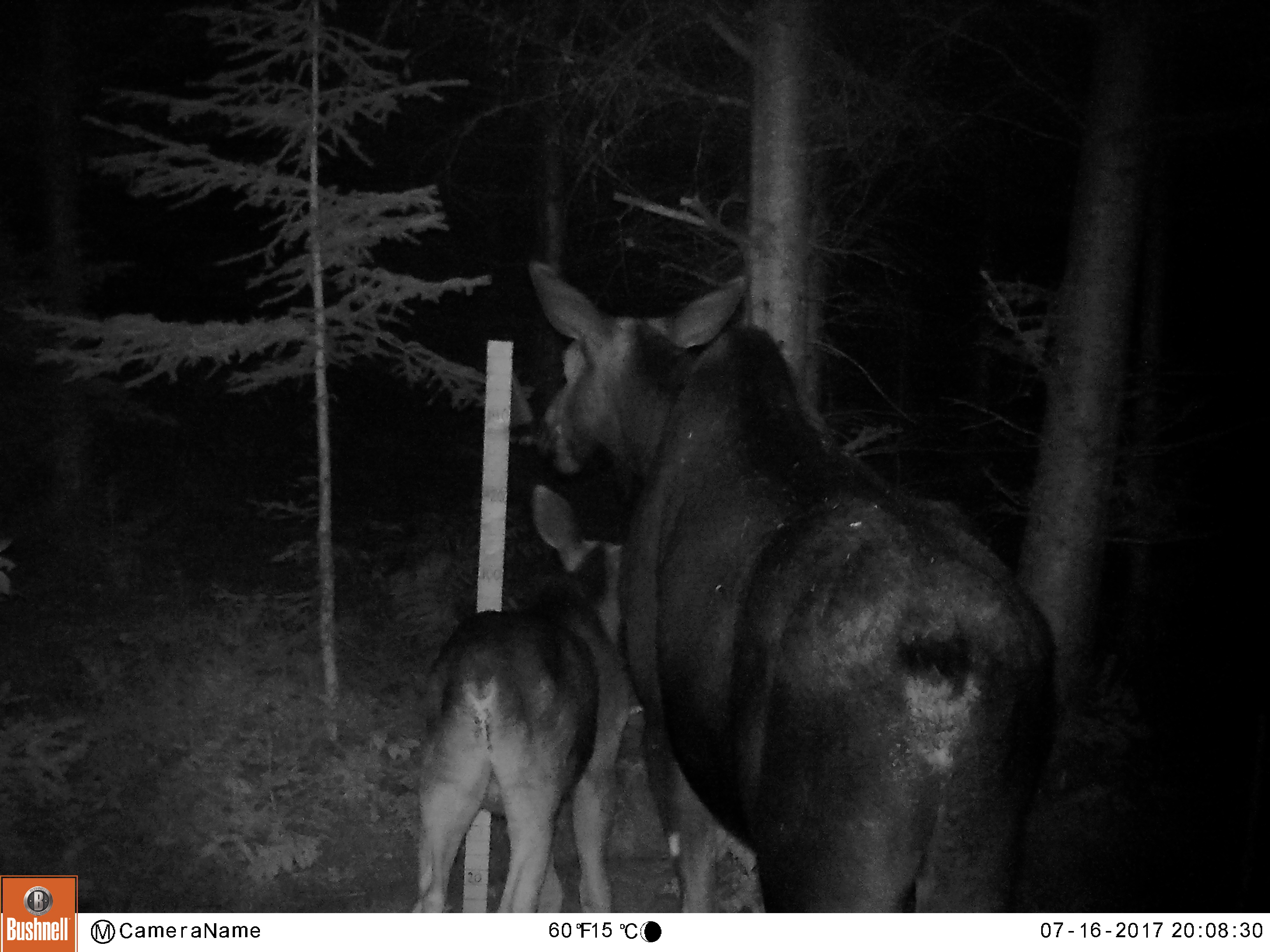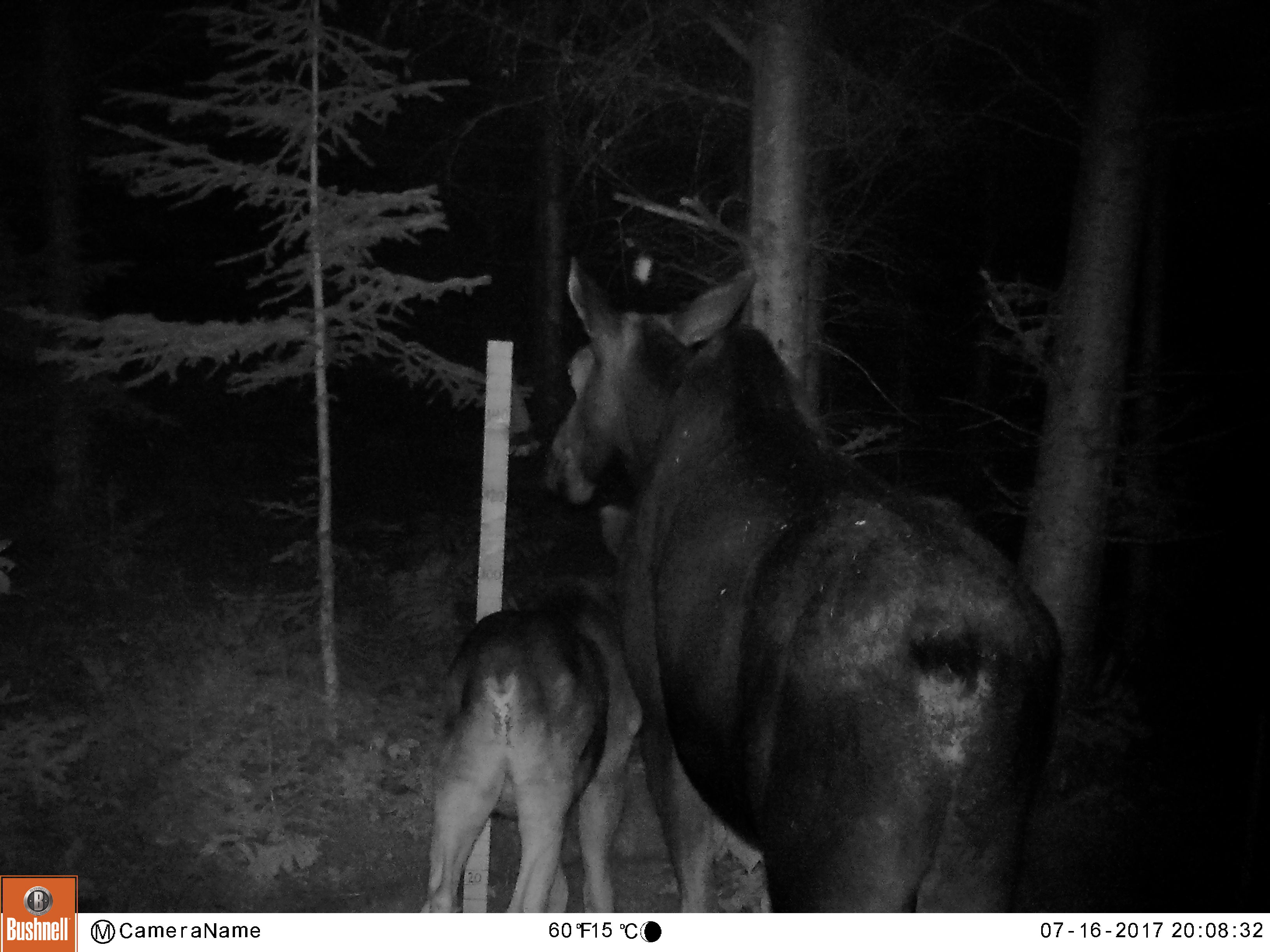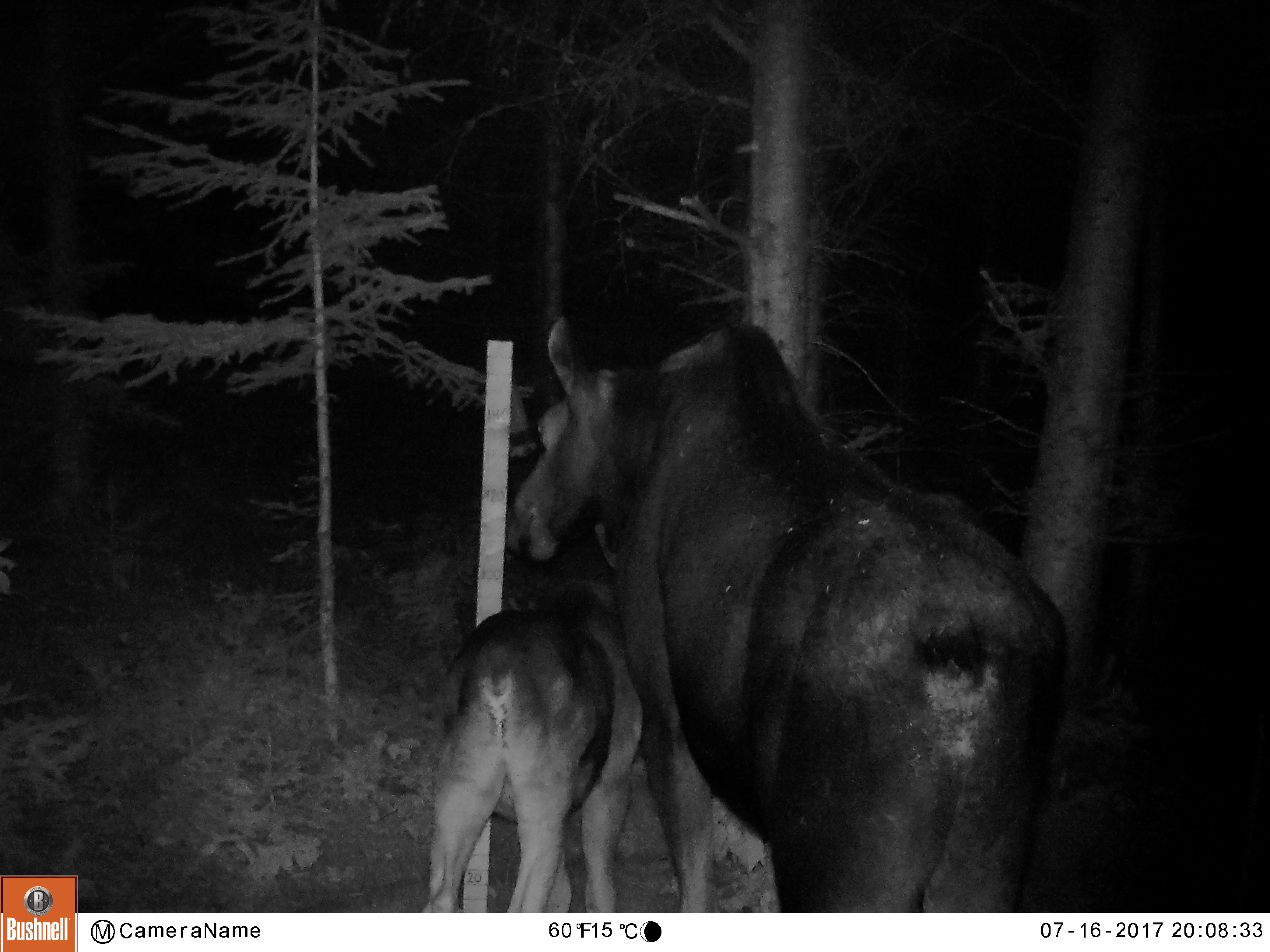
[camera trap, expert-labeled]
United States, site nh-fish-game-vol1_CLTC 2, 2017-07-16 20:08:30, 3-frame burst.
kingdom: Animalia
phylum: Chordata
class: Mammalia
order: Artiodactyla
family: Cervidae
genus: Alces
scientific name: Alces alces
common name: moose